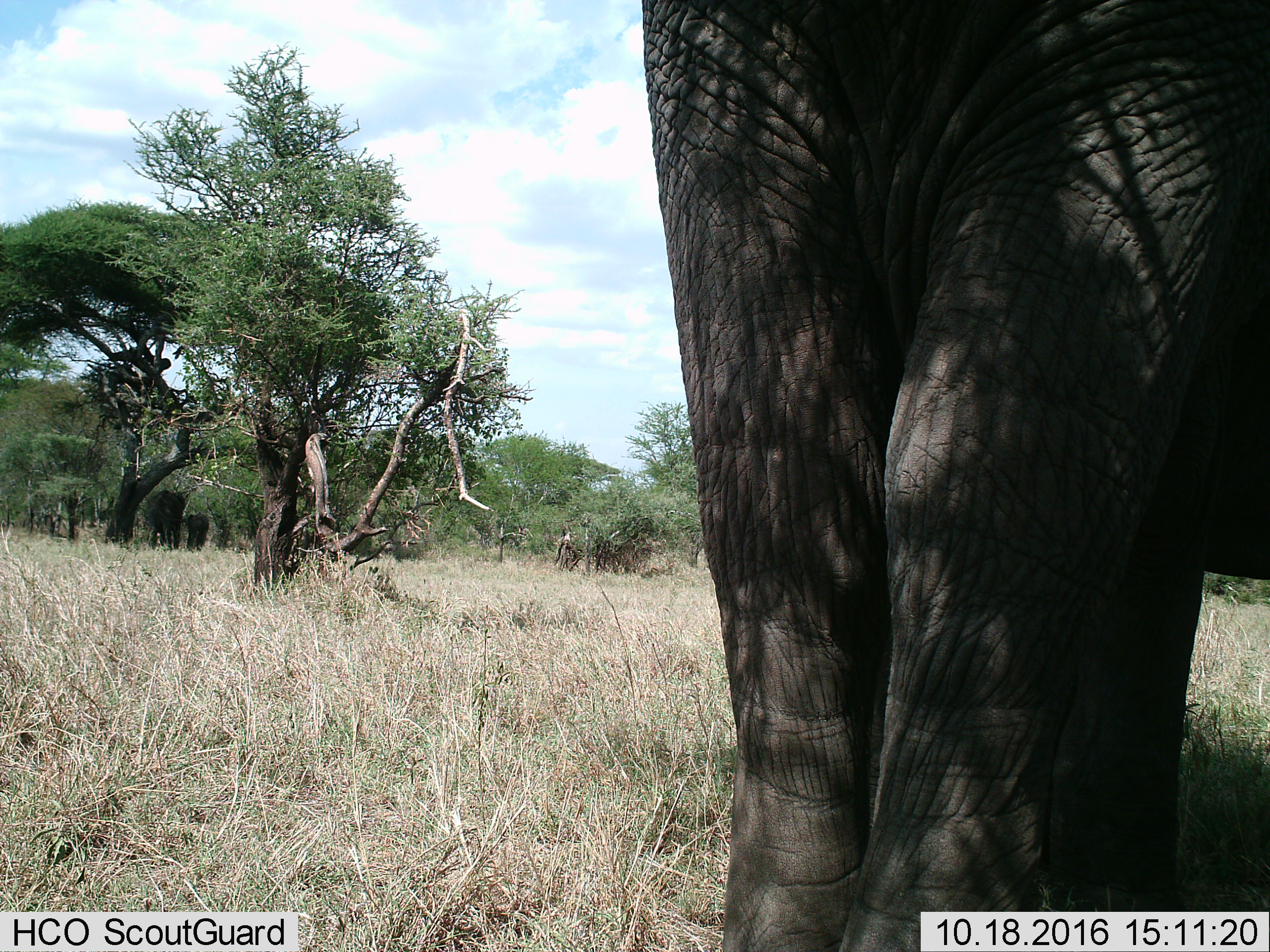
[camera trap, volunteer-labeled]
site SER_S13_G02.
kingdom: Animalia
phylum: Chordata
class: Mammalia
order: Proboscidea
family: Elephantidae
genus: Loxodonta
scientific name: Loxodonta africana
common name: african bush elephant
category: elephant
Elephant (african bush elephant) (Loxodonta africana), count 1. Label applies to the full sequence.